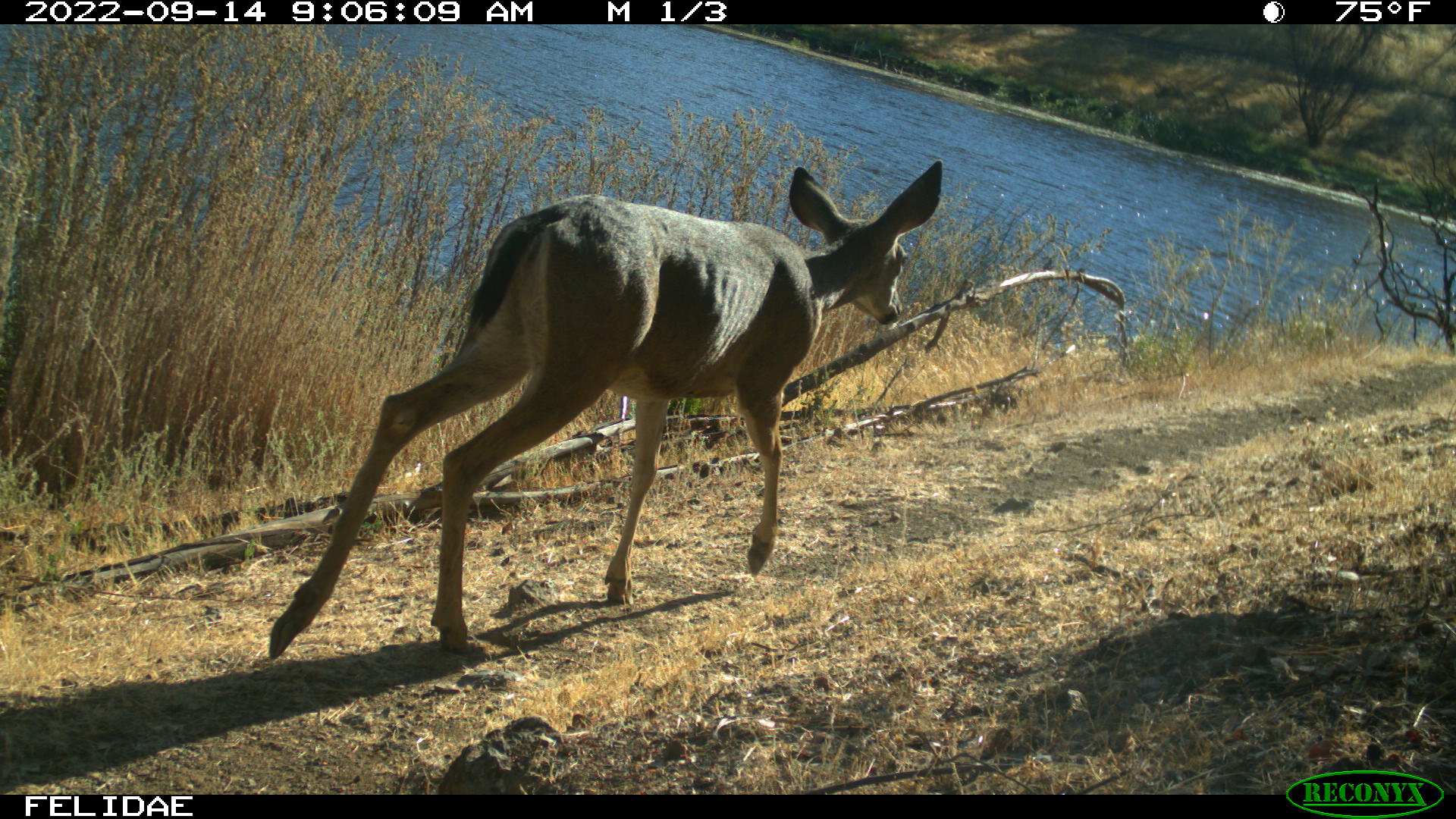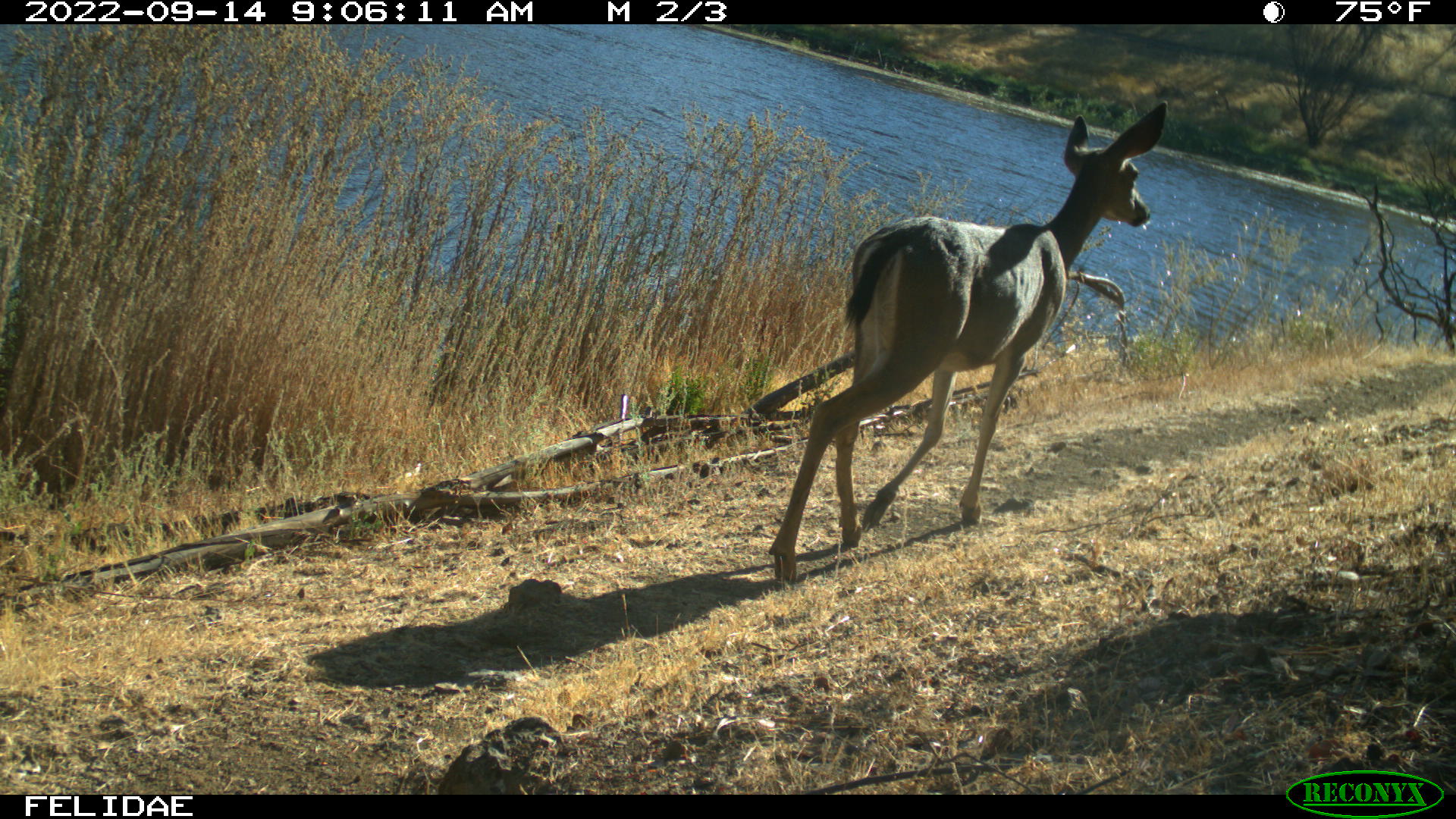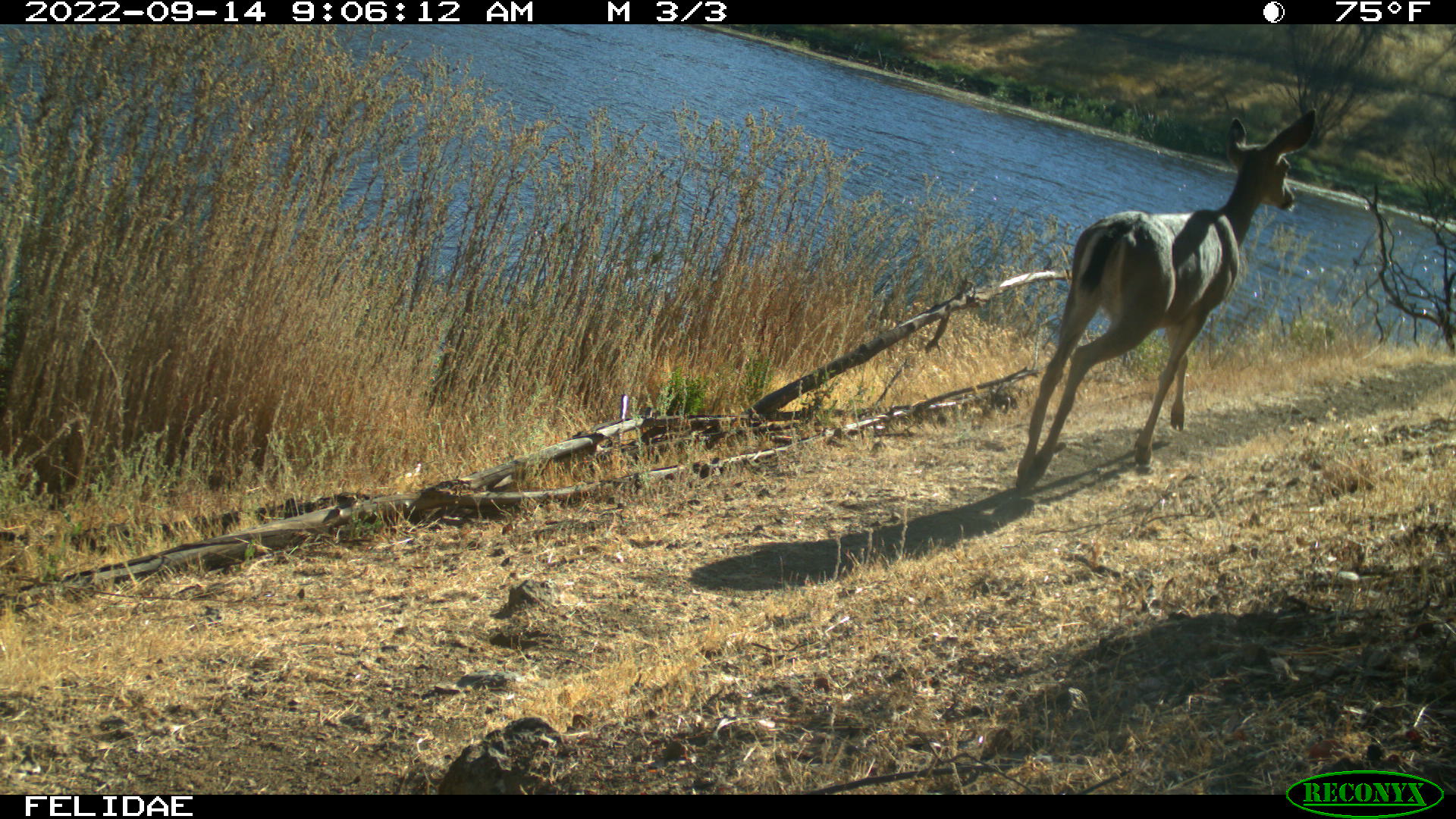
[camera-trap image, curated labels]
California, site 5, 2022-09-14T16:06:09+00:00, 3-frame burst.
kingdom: Animalia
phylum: Chordata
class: Mammalia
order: Artiodactyla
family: Cervidae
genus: Odocoileus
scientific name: Odocoileus hemionus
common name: mule deer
Mule deer (Odocoileus hemionus).